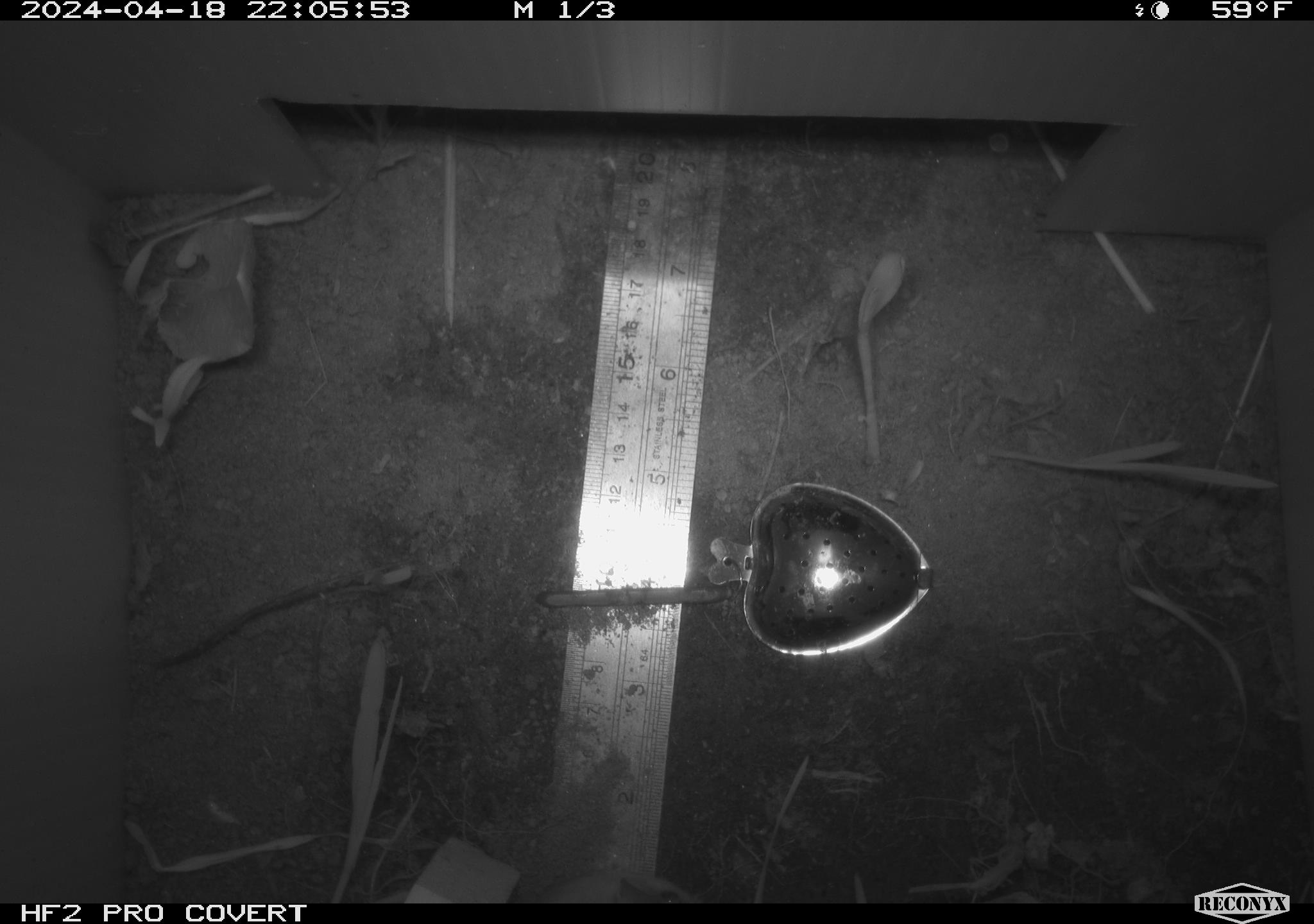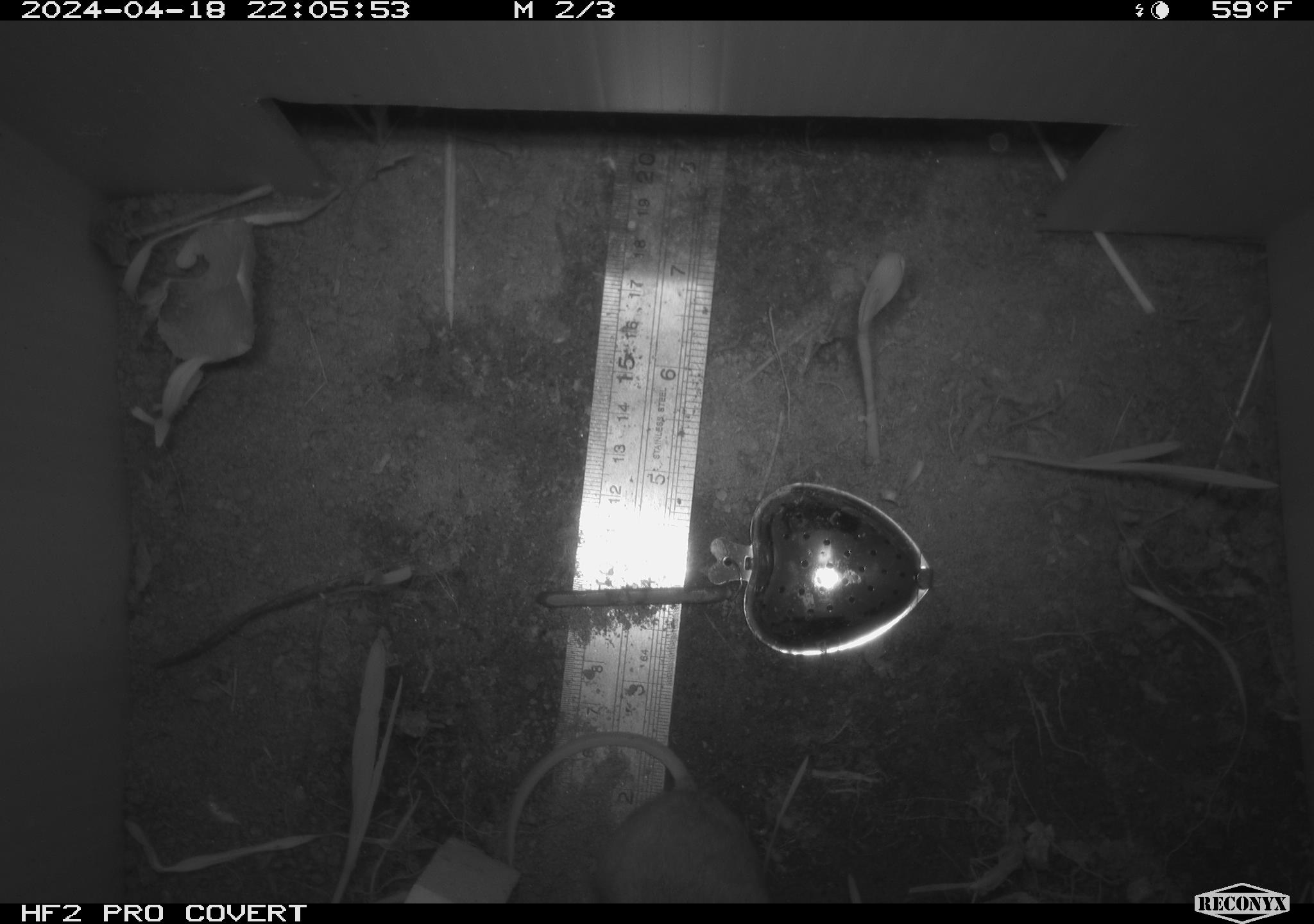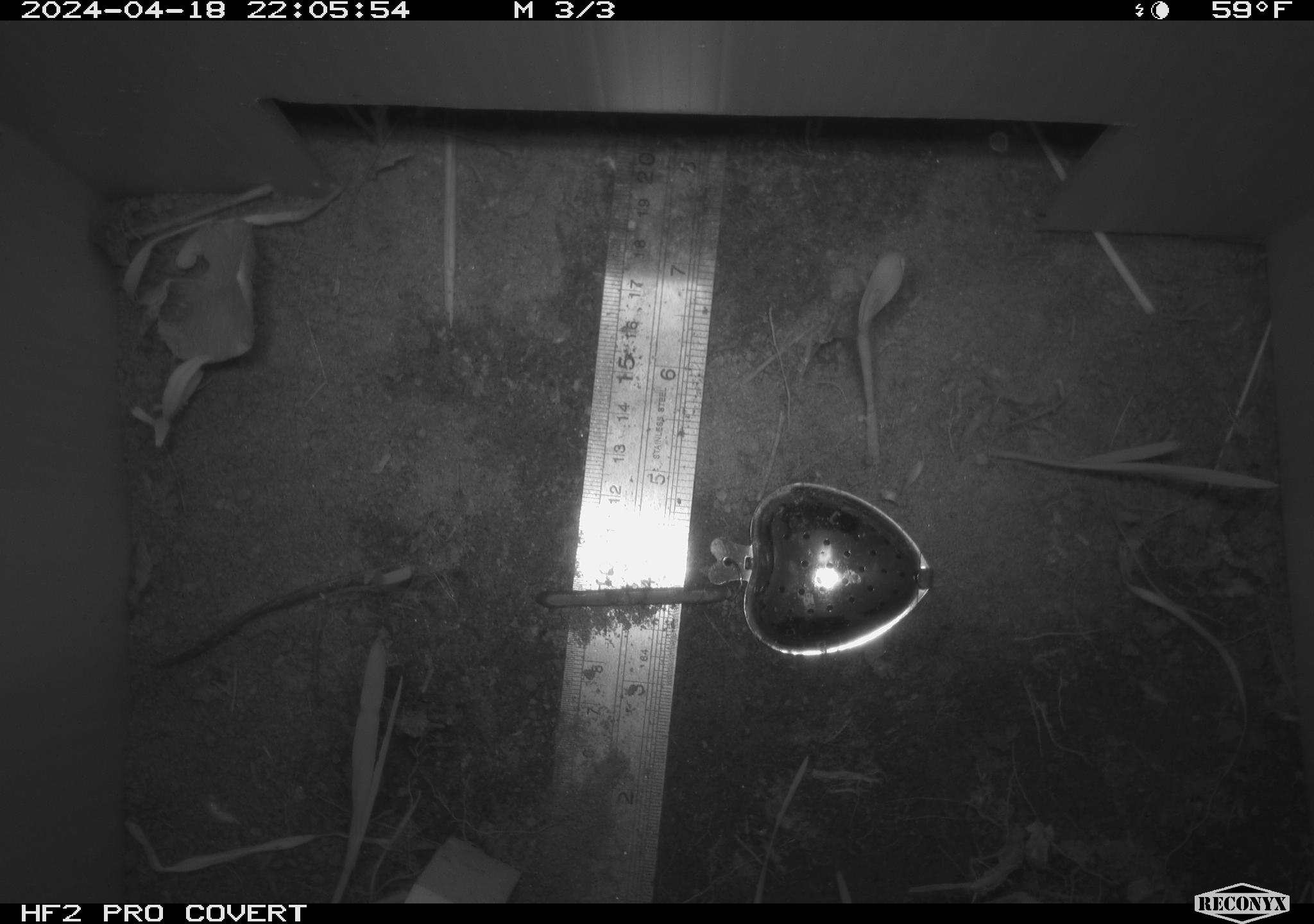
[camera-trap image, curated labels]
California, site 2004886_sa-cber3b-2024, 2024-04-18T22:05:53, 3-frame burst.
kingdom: Animalia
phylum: Chordata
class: Mammalia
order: Rodentia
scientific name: Rodentia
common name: mouse species